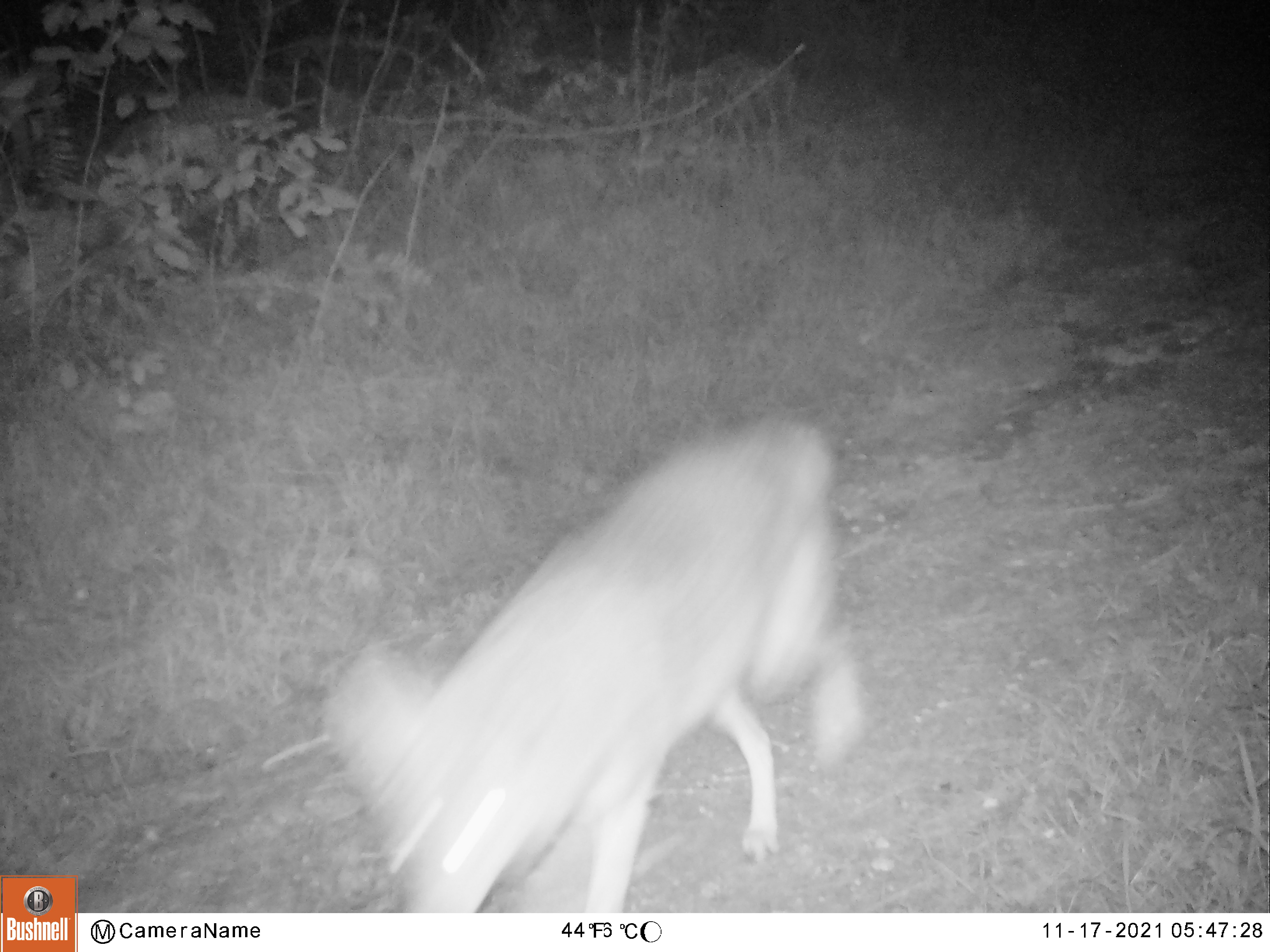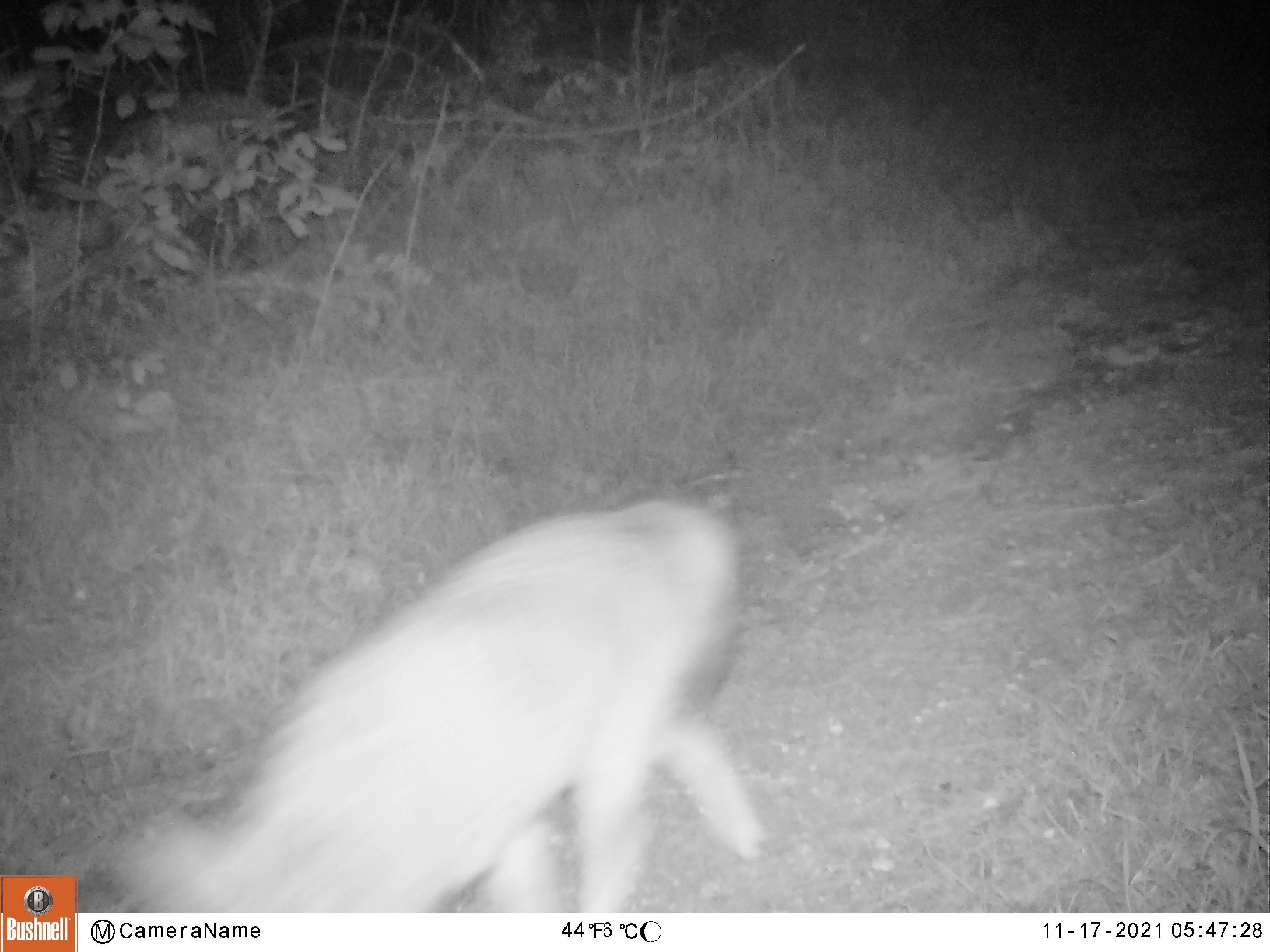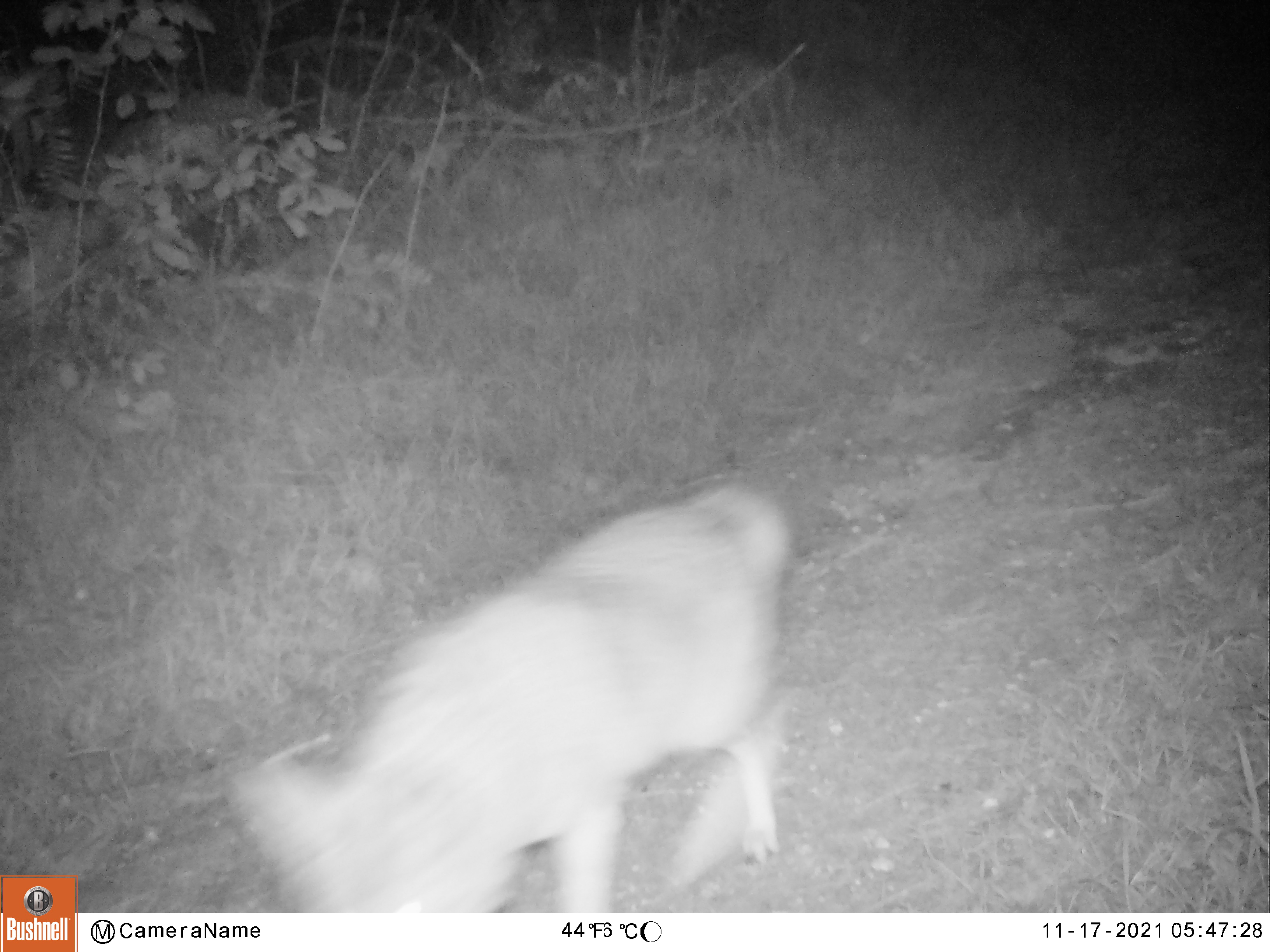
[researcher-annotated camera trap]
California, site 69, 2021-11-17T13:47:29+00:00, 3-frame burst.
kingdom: Animalia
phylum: Chordata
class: Mammalia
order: Carnivora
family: Canidae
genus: Canis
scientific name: Canis latrans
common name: coyote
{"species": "coyote (Canis latrans)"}